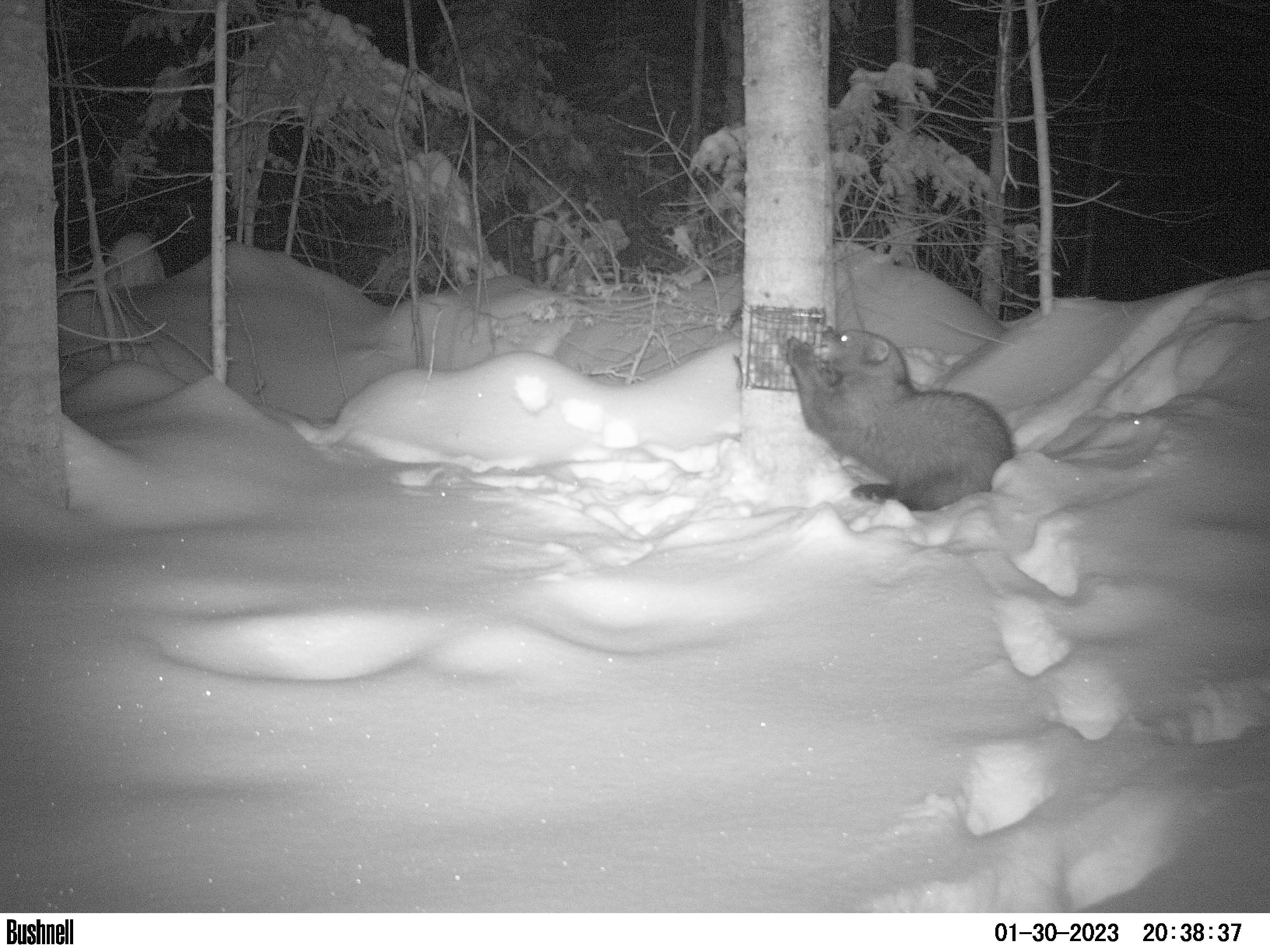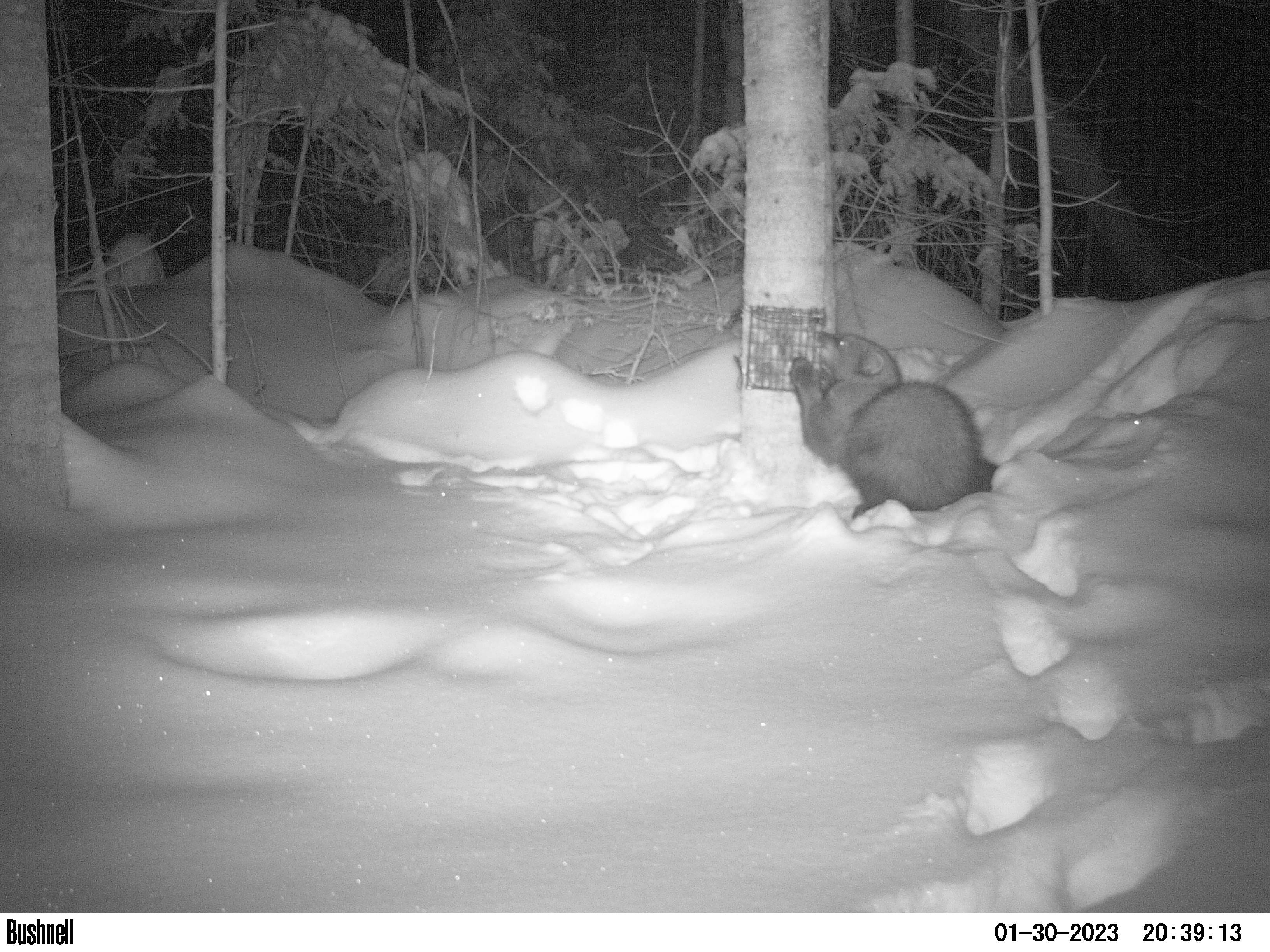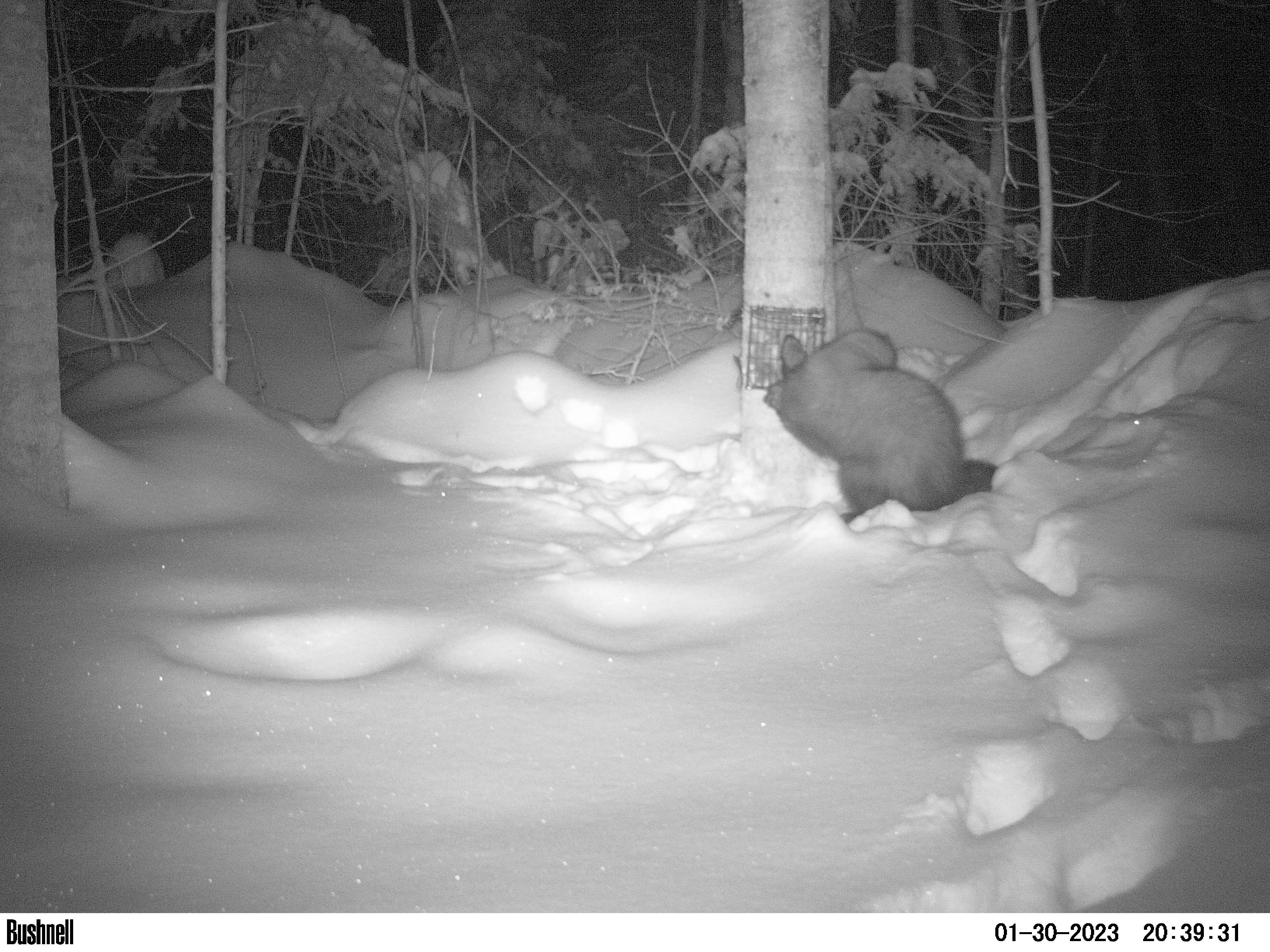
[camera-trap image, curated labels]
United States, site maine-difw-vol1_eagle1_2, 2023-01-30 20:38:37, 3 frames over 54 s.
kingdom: Animalia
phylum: Chordata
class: Mammalia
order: Carnivora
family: Mustelidae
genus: Pekania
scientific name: Pekania pennanti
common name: fisher